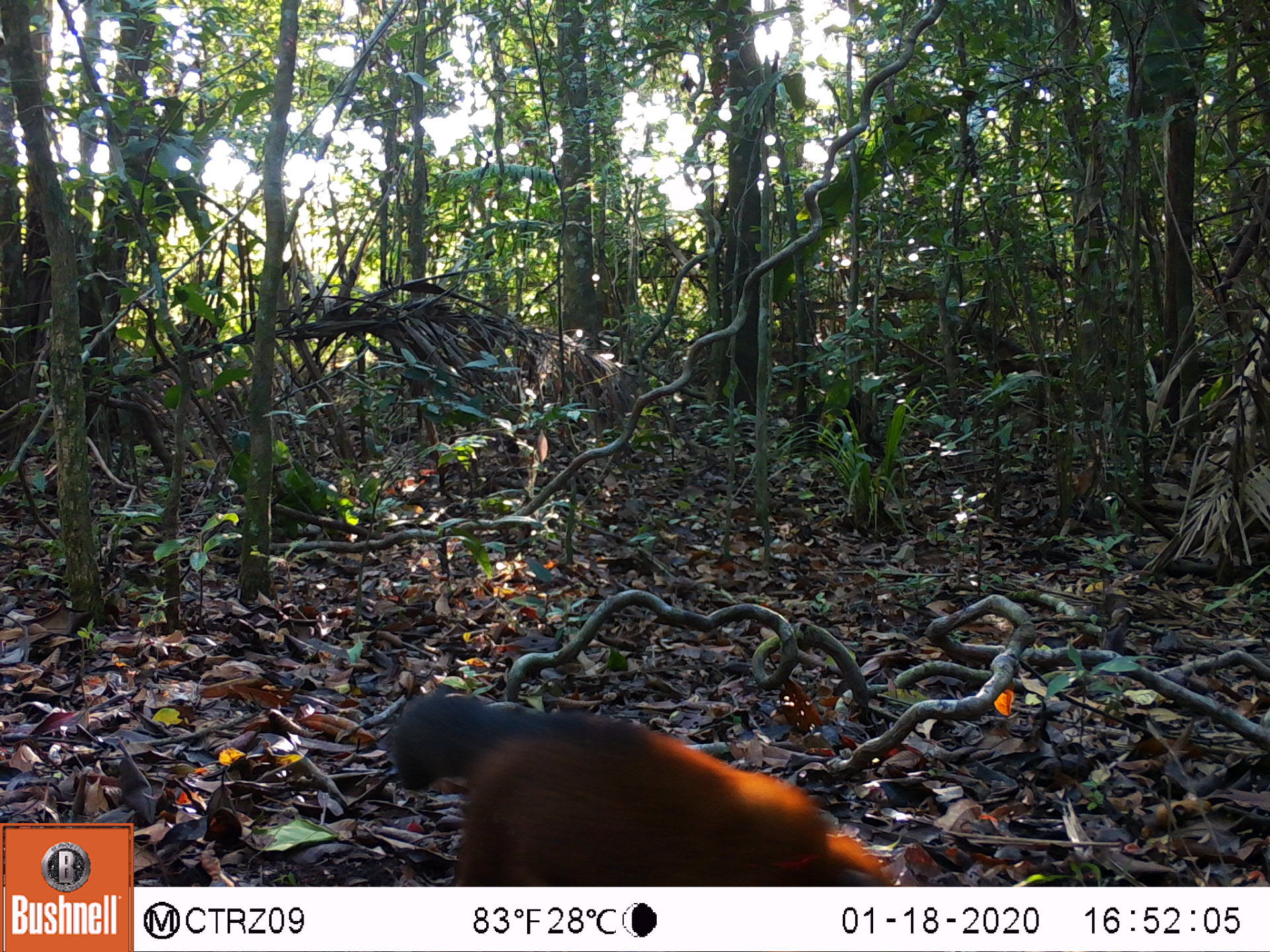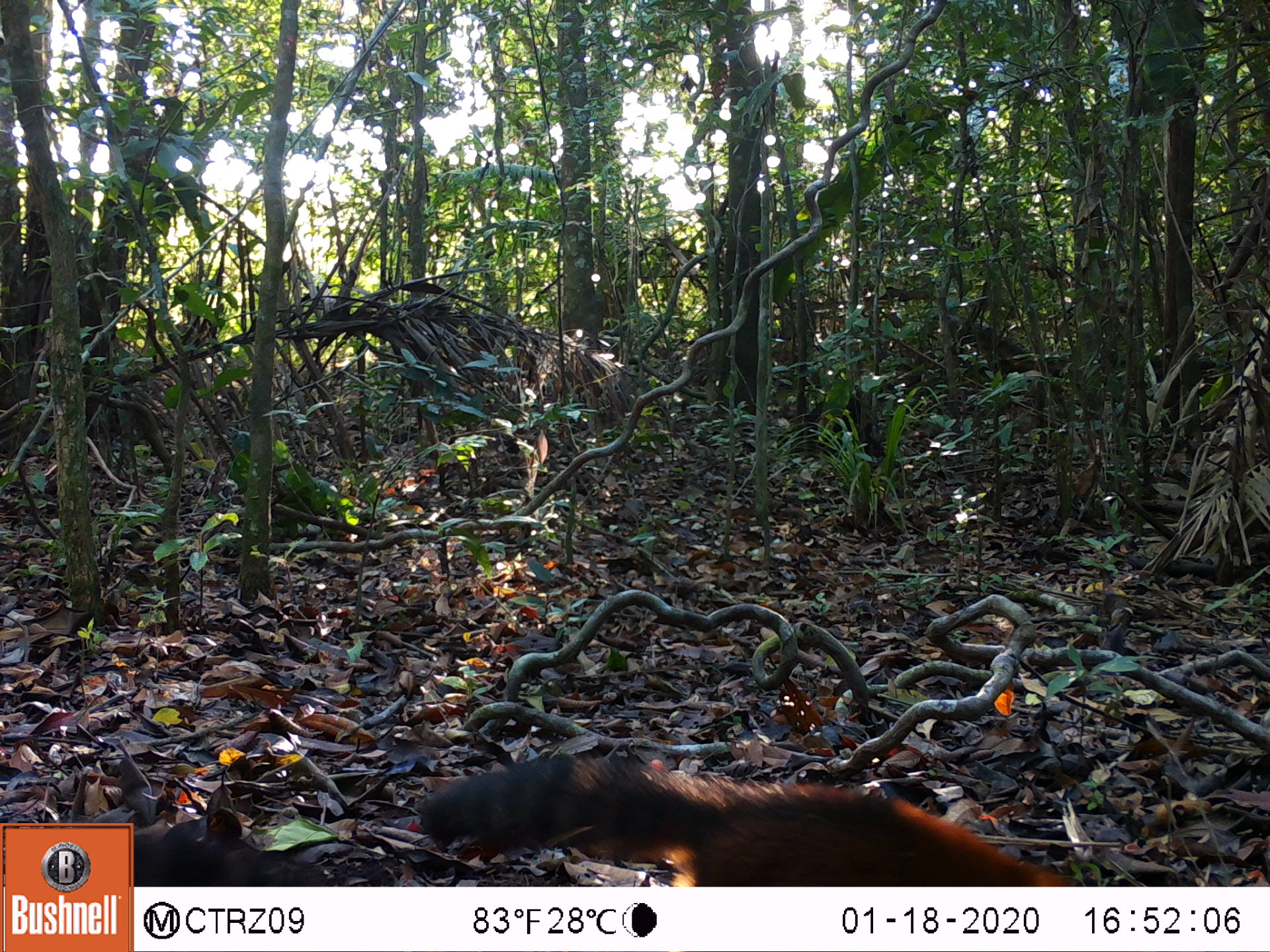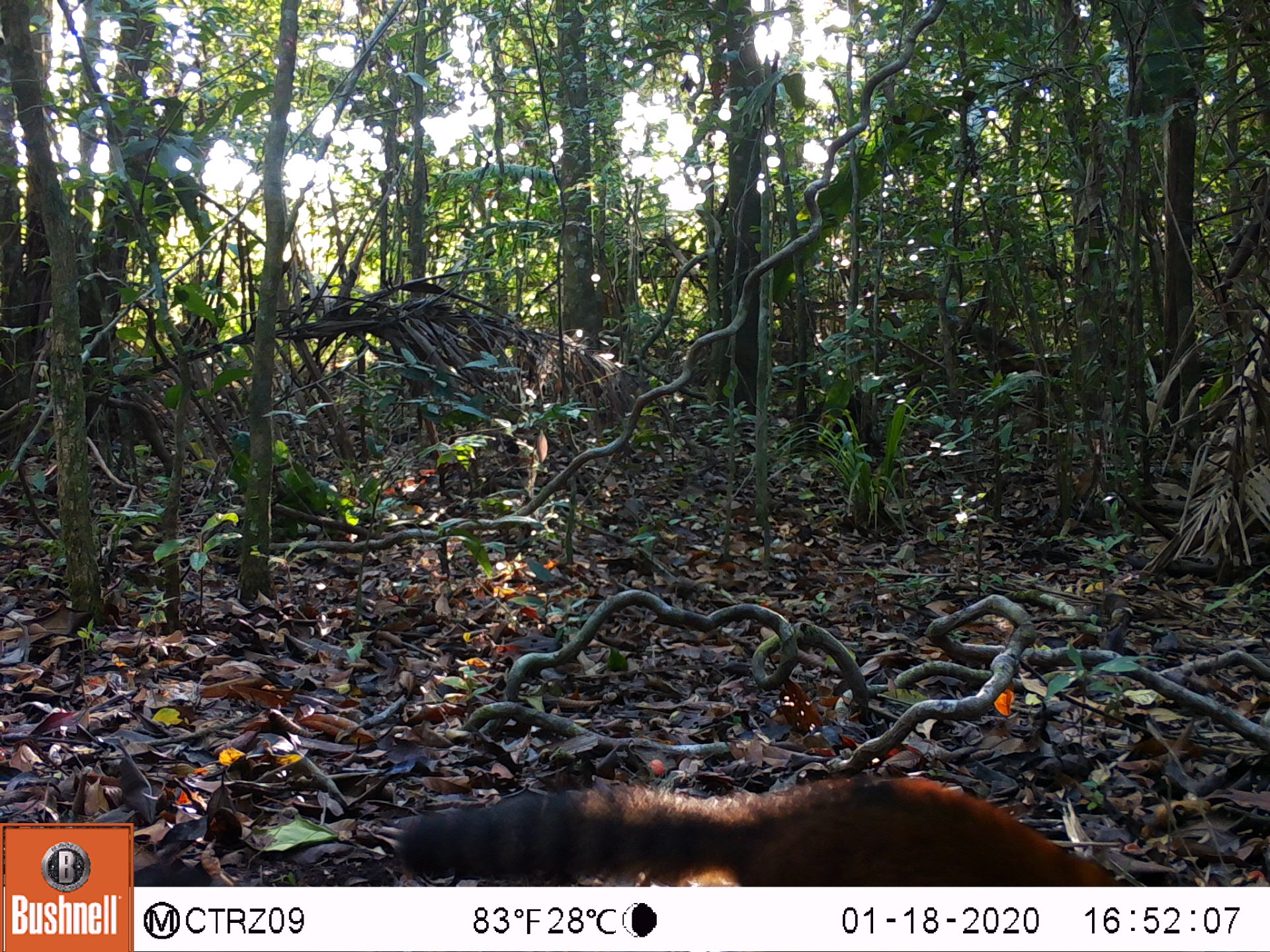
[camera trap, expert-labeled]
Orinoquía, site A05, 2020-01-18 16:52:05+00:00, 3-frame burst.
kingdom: Animalia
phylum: Chordata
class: Mammalia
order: Carnivora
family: Procyonidae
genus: Nasua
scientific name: Nasua nasua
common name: south american coati